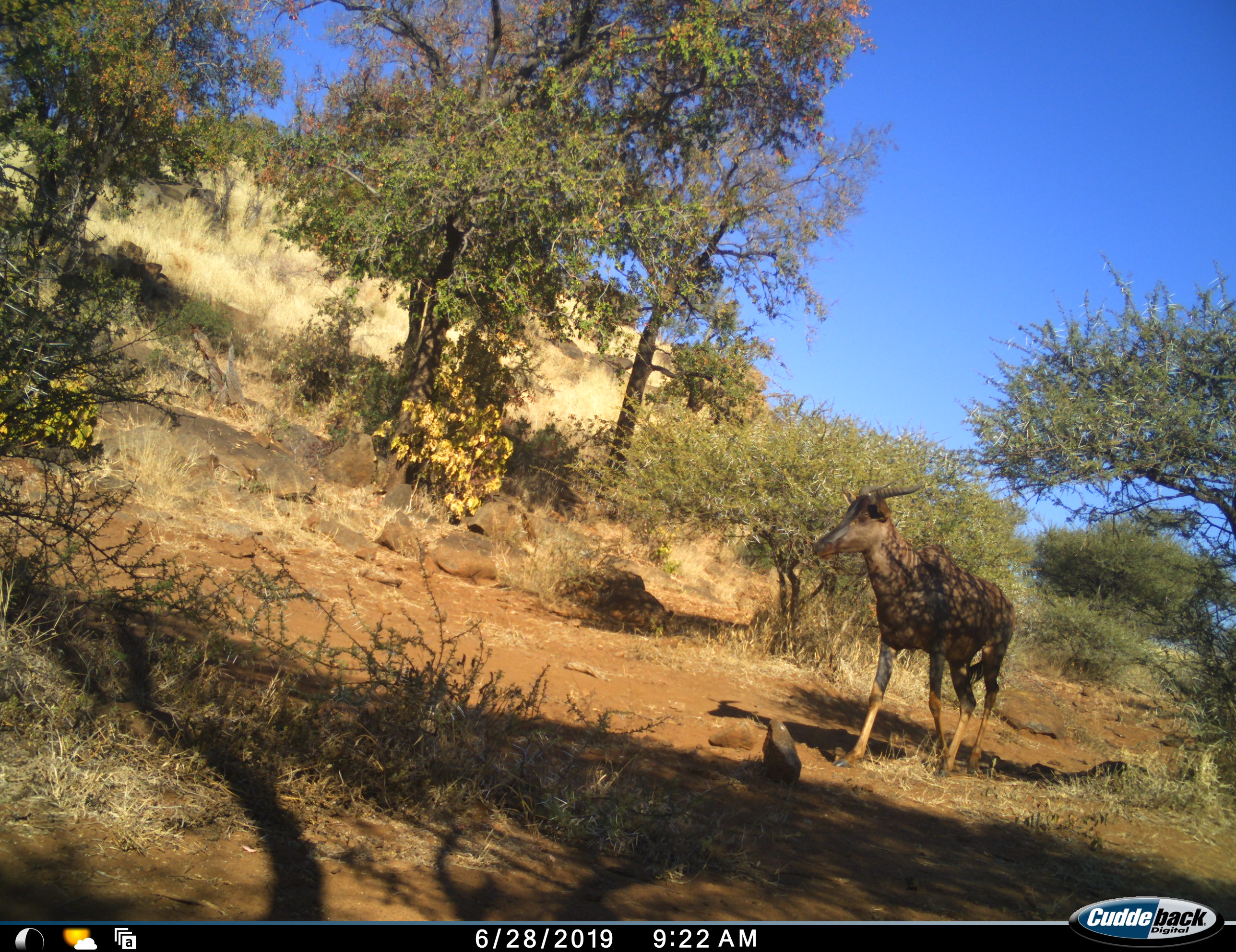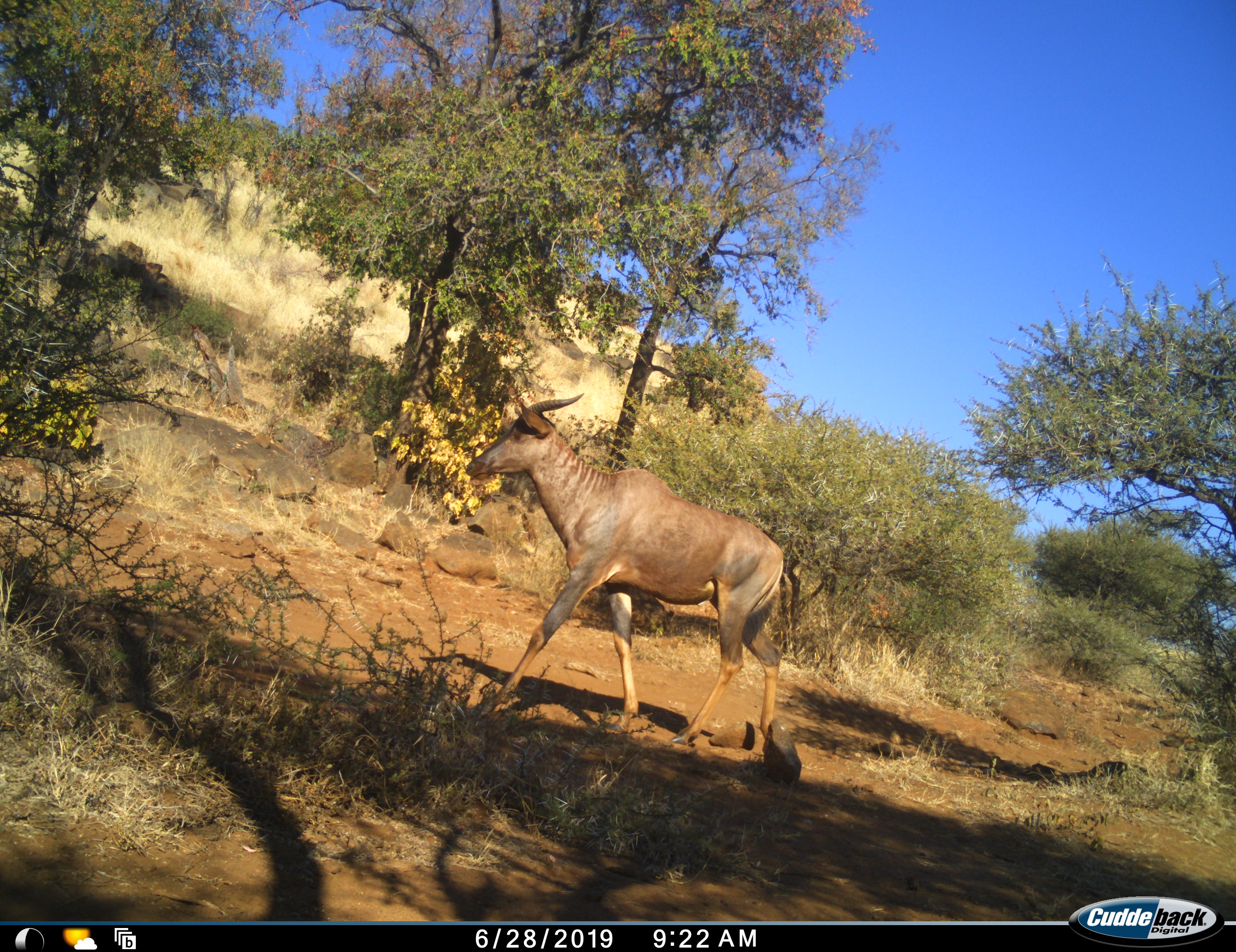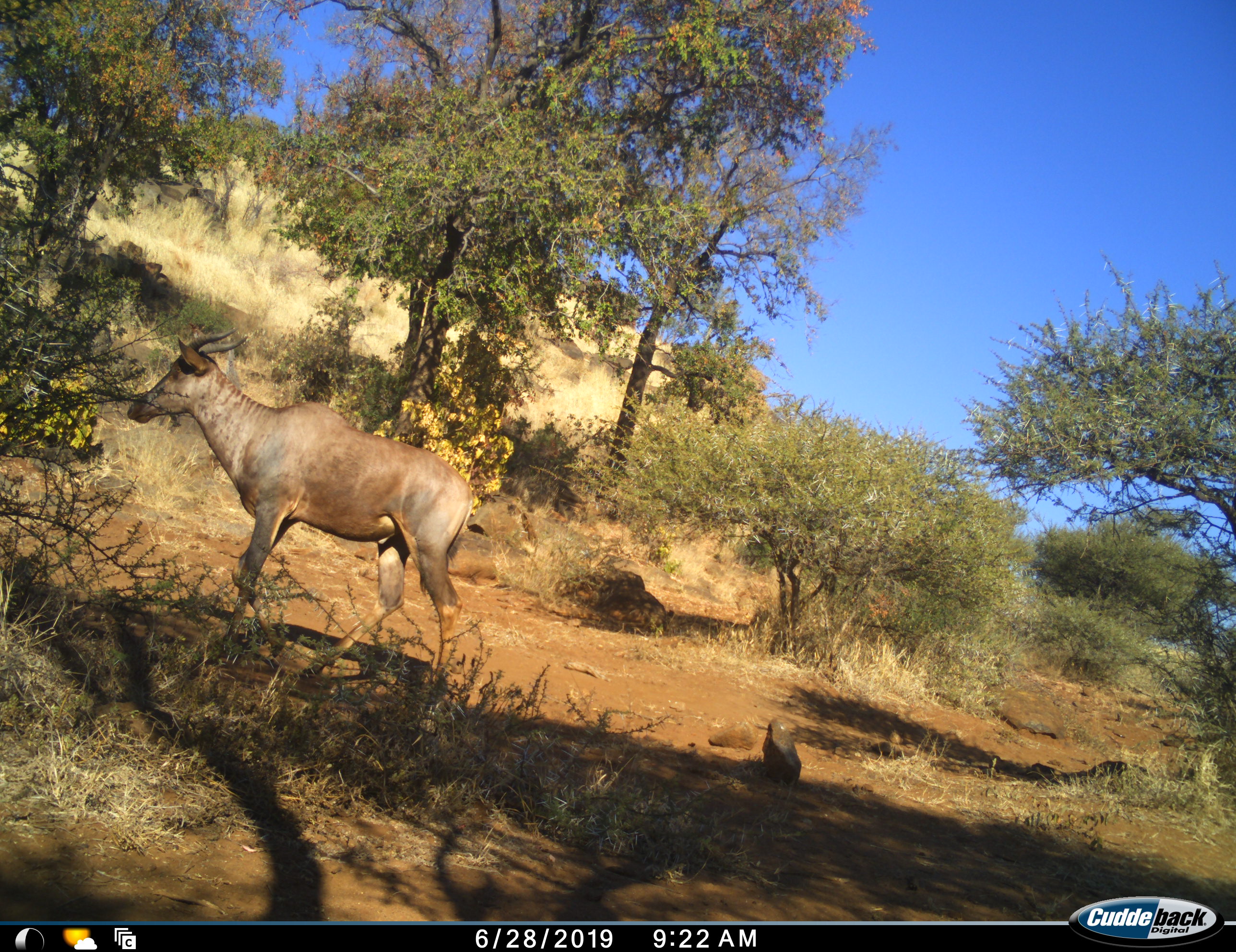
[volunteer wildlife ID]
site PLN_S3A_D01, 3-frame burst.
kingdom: Animalia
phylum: Chordata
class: Mammalia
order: Artiodactyla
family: Bovidae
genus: Damaliscus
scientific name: Damaliscus lunatus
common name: tsessebe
Tsessebe (Damaliscus lunatus), count 1. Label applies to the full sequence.